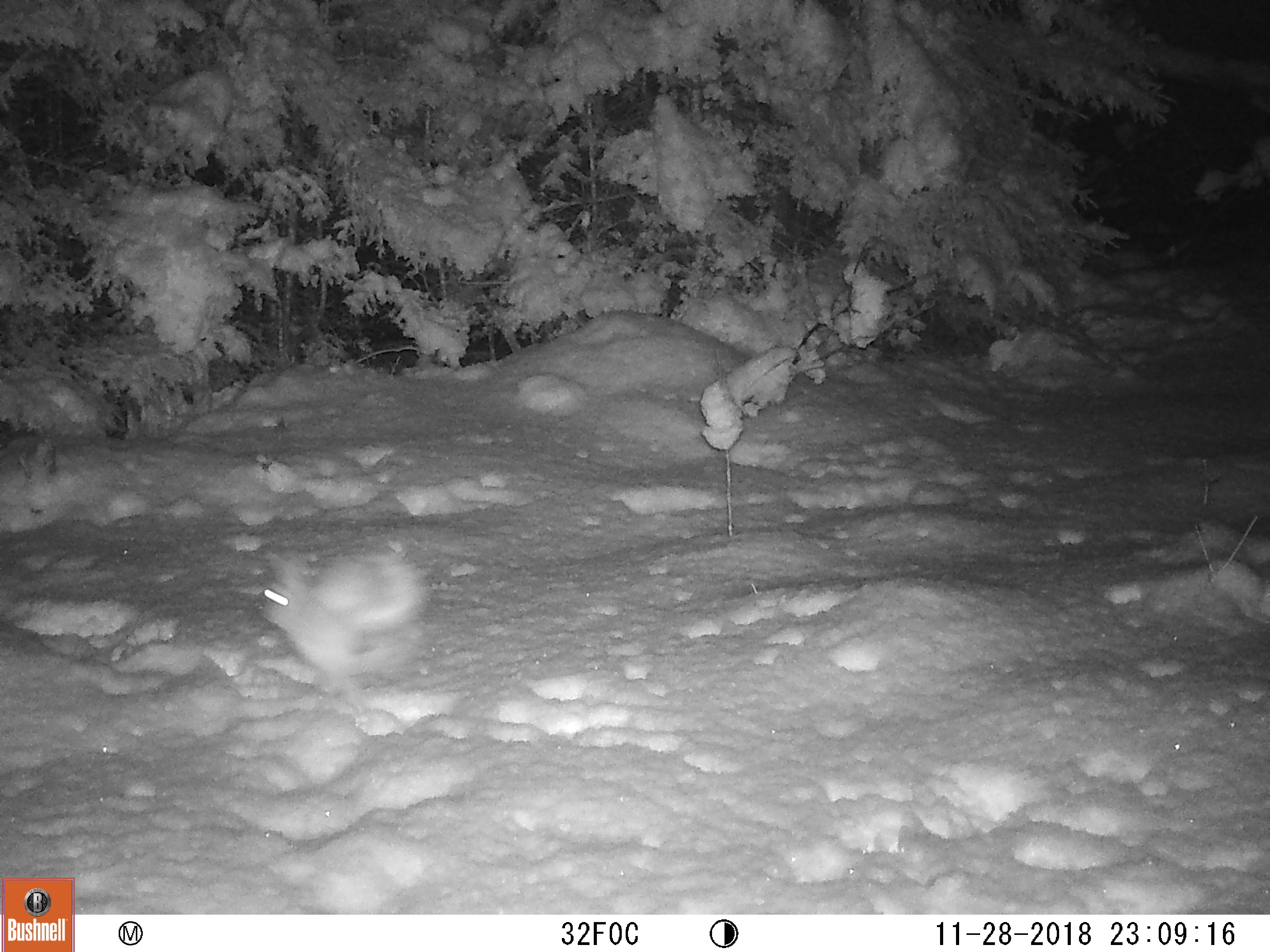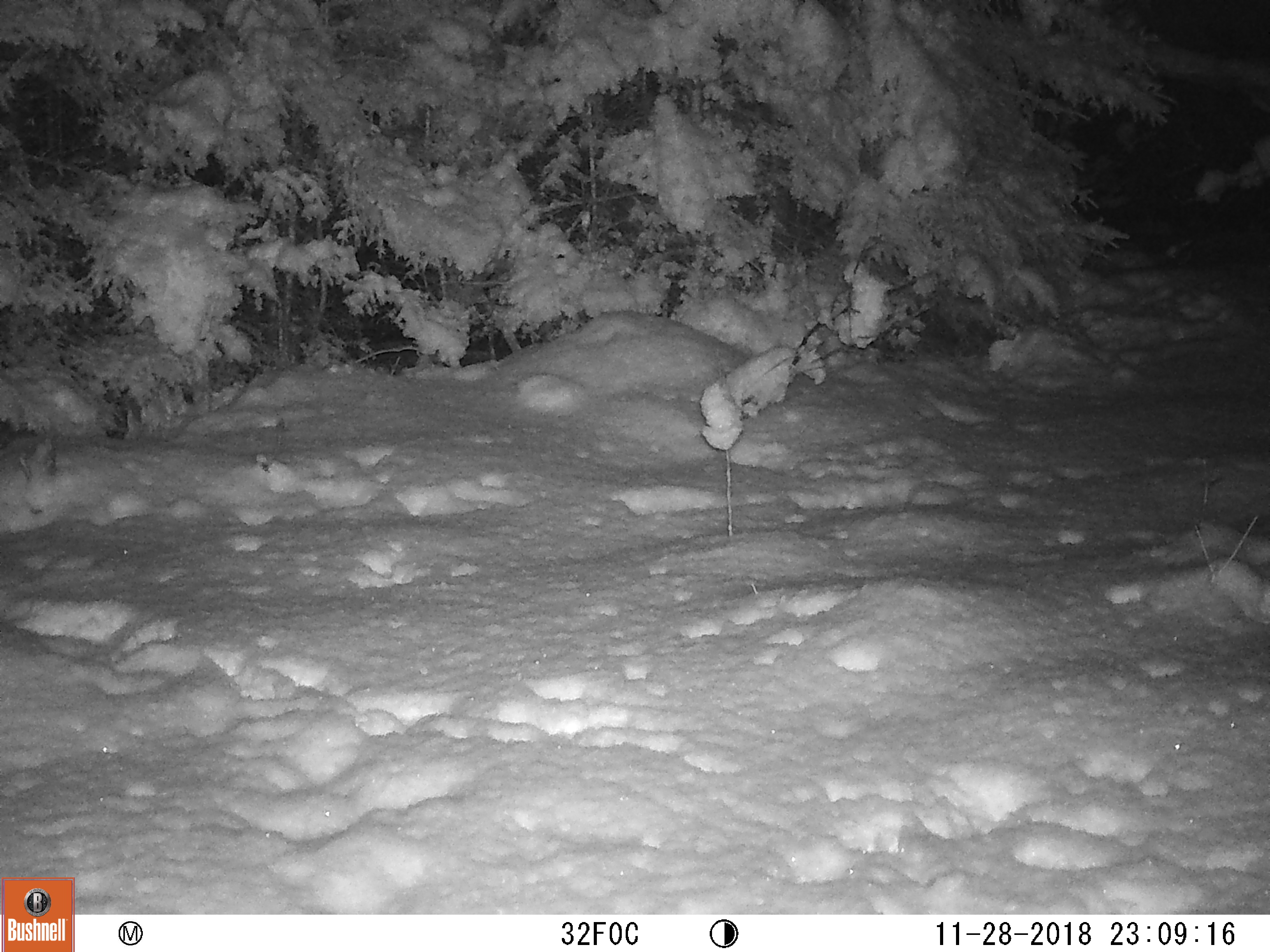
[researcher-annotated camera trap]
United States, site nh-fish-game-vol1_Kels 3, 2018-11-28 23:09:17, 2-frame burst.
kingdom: Animalia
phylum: Chordata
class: Mammalia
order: Lagomorpha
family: Leporidae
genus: Lepus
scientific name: Lepus americanus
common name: snowshoe hare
Snowshoe hare (Lepus americanus).